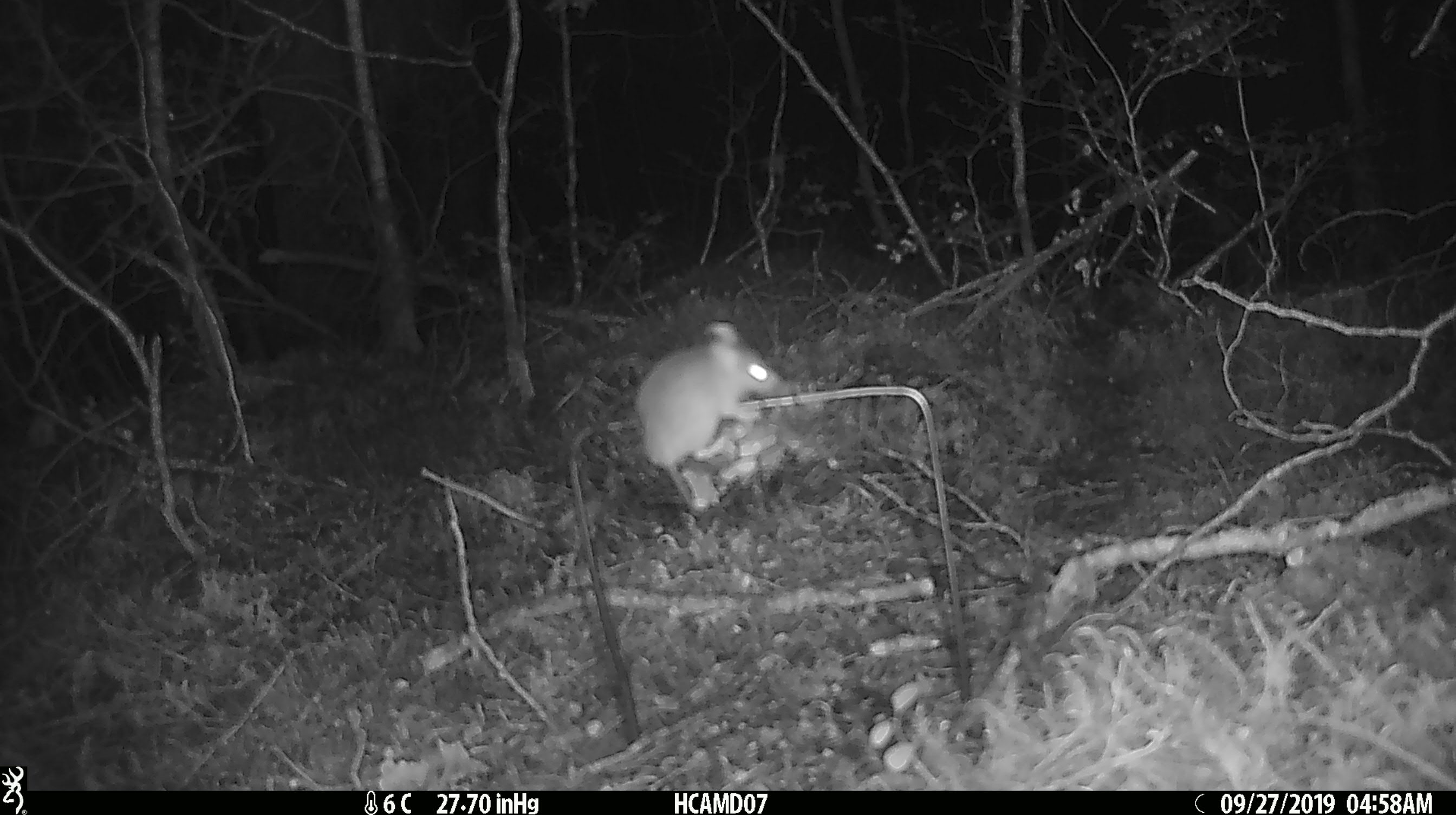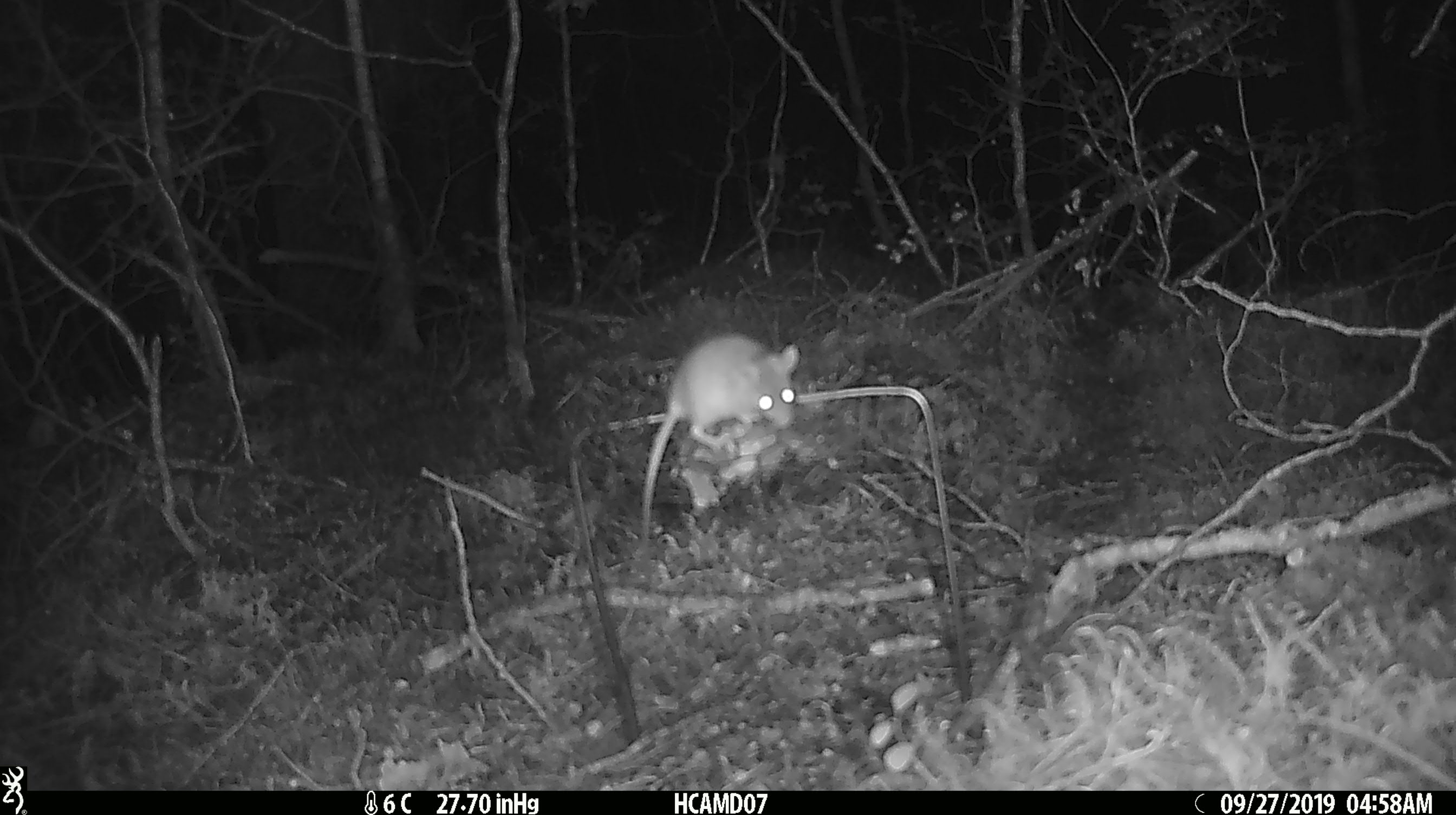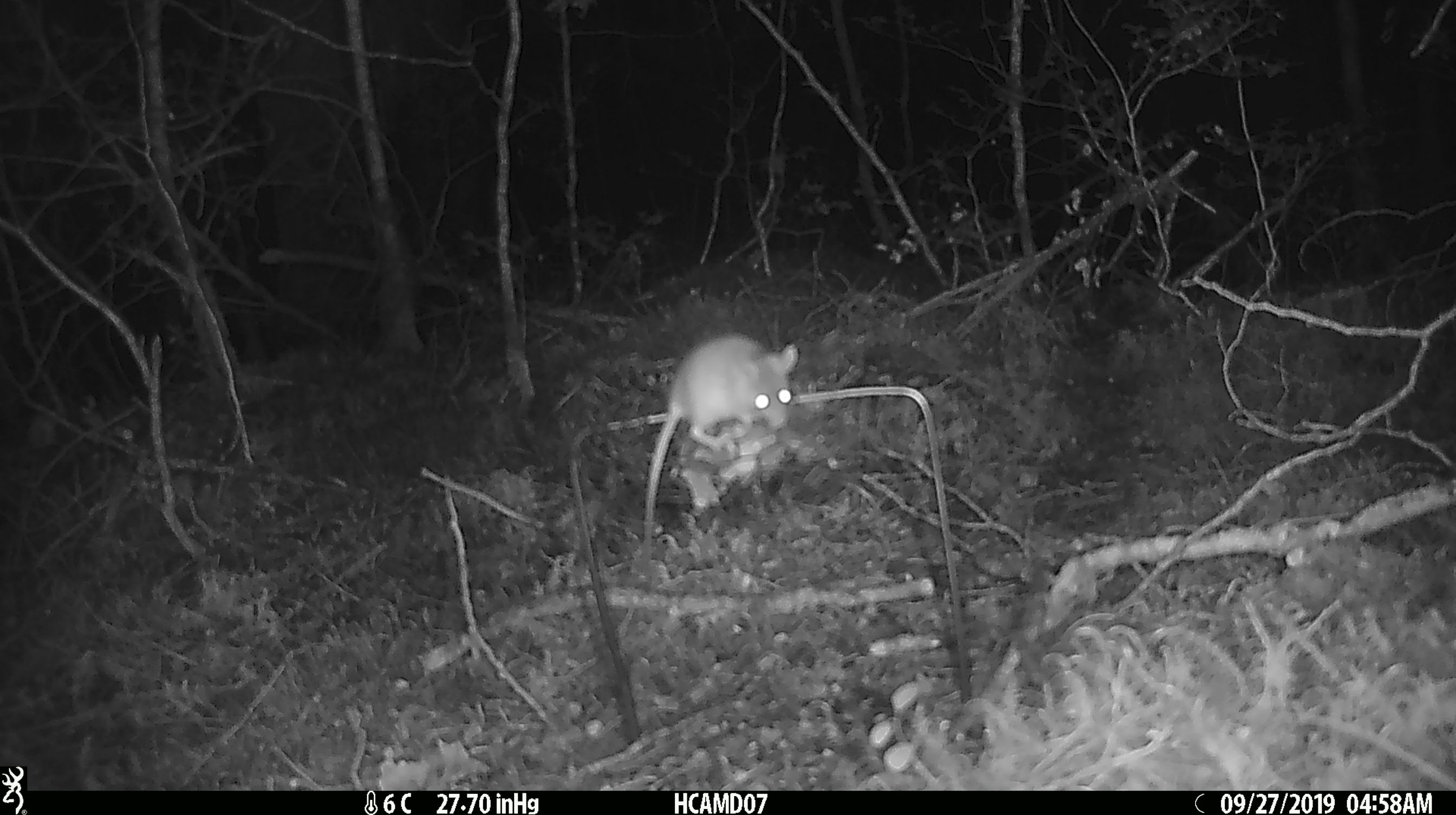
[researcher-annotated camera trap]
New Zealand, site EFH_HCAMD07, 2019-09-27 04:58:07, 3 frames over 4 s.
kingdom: Animalia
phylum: Chordata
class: Mammalia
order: Rodentia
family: Muridae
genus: Mus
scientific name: Mus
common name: mouse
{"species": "mouse (Mus)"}